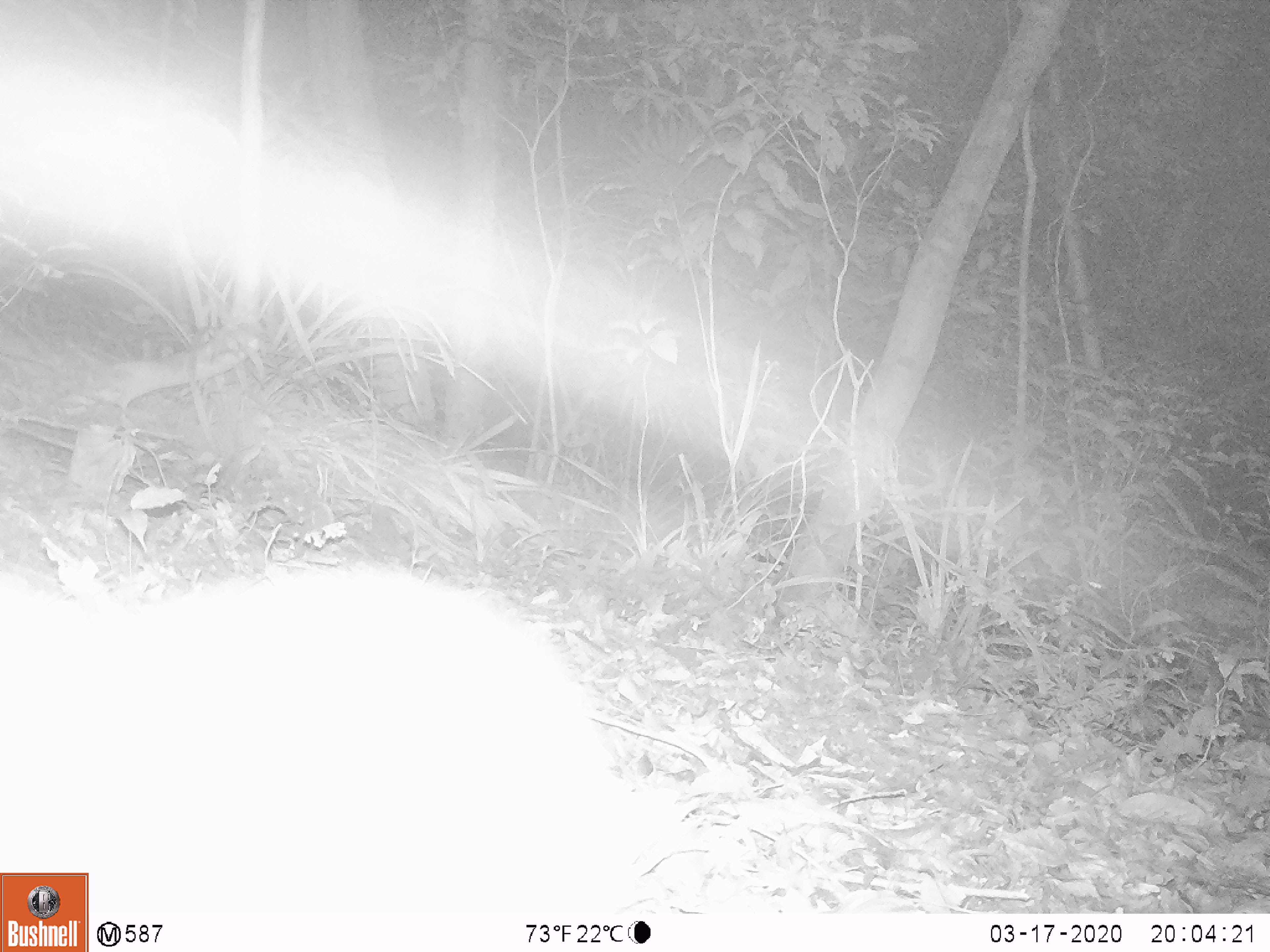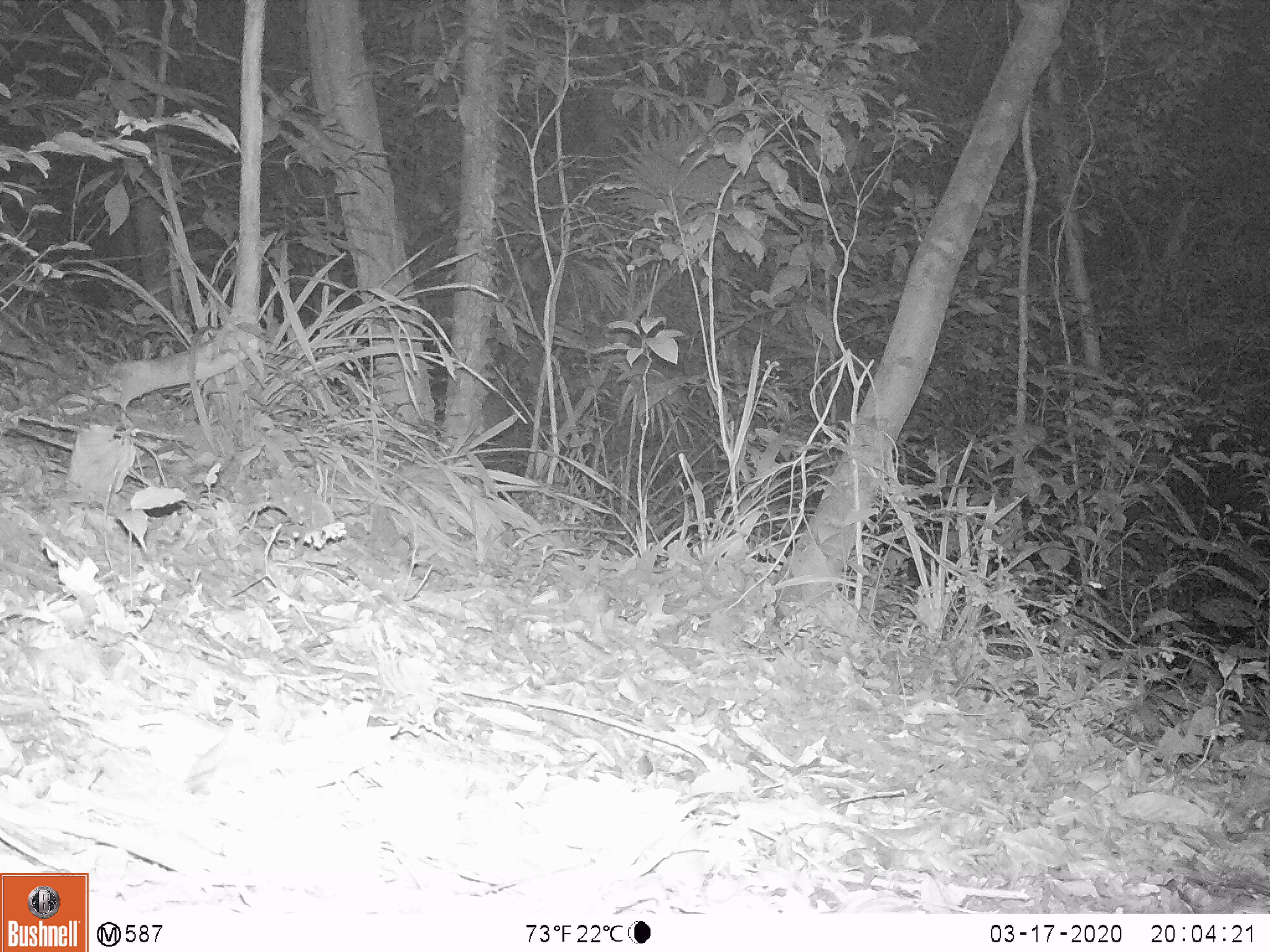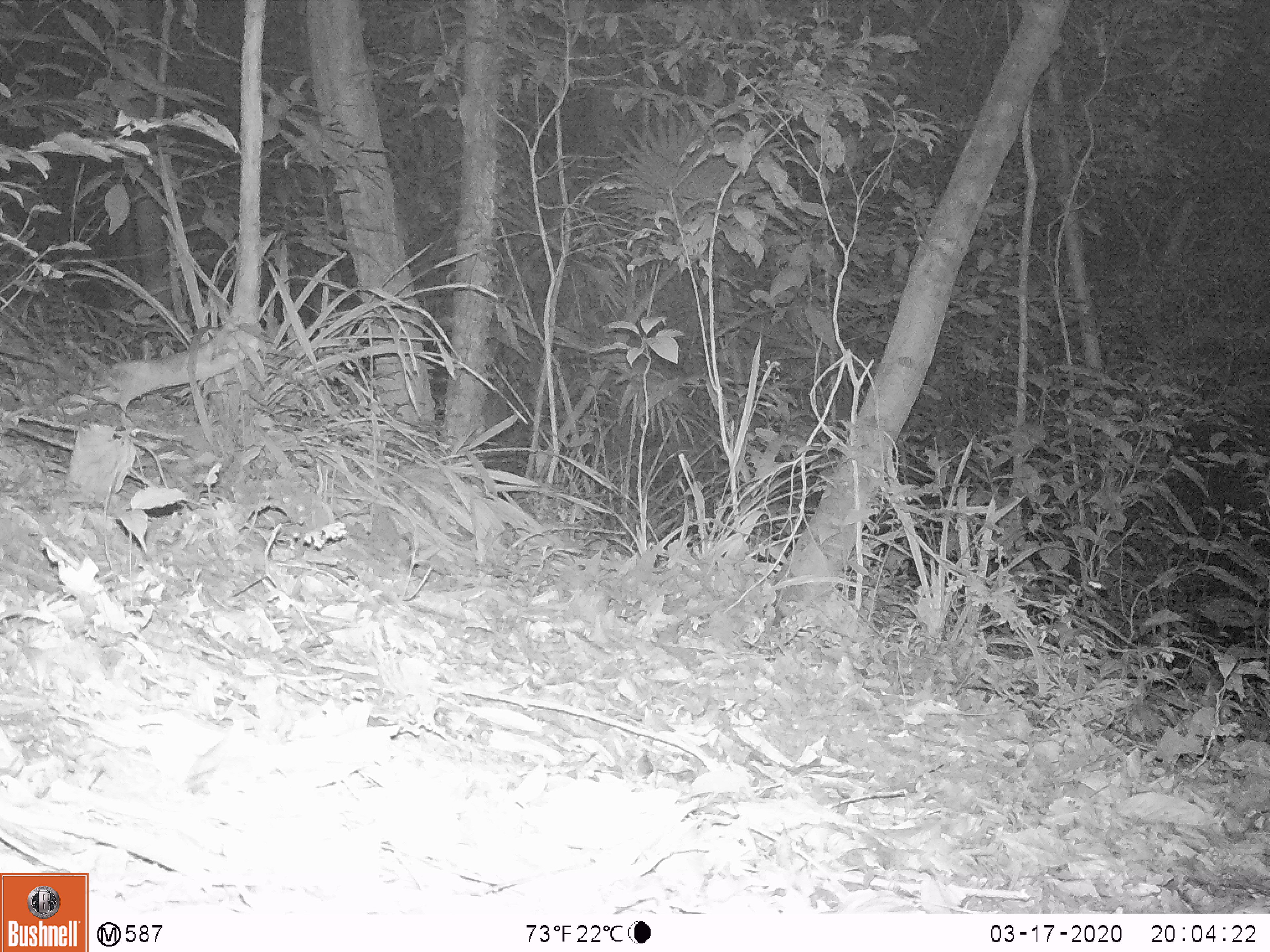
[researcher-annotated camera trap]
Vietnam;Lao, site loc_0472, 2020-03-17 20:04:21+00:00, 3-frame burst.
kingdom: Animalia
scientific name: Animalia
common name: animal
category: unidentified animal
Unidentified animal (animal) (Animalia). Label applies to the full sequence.